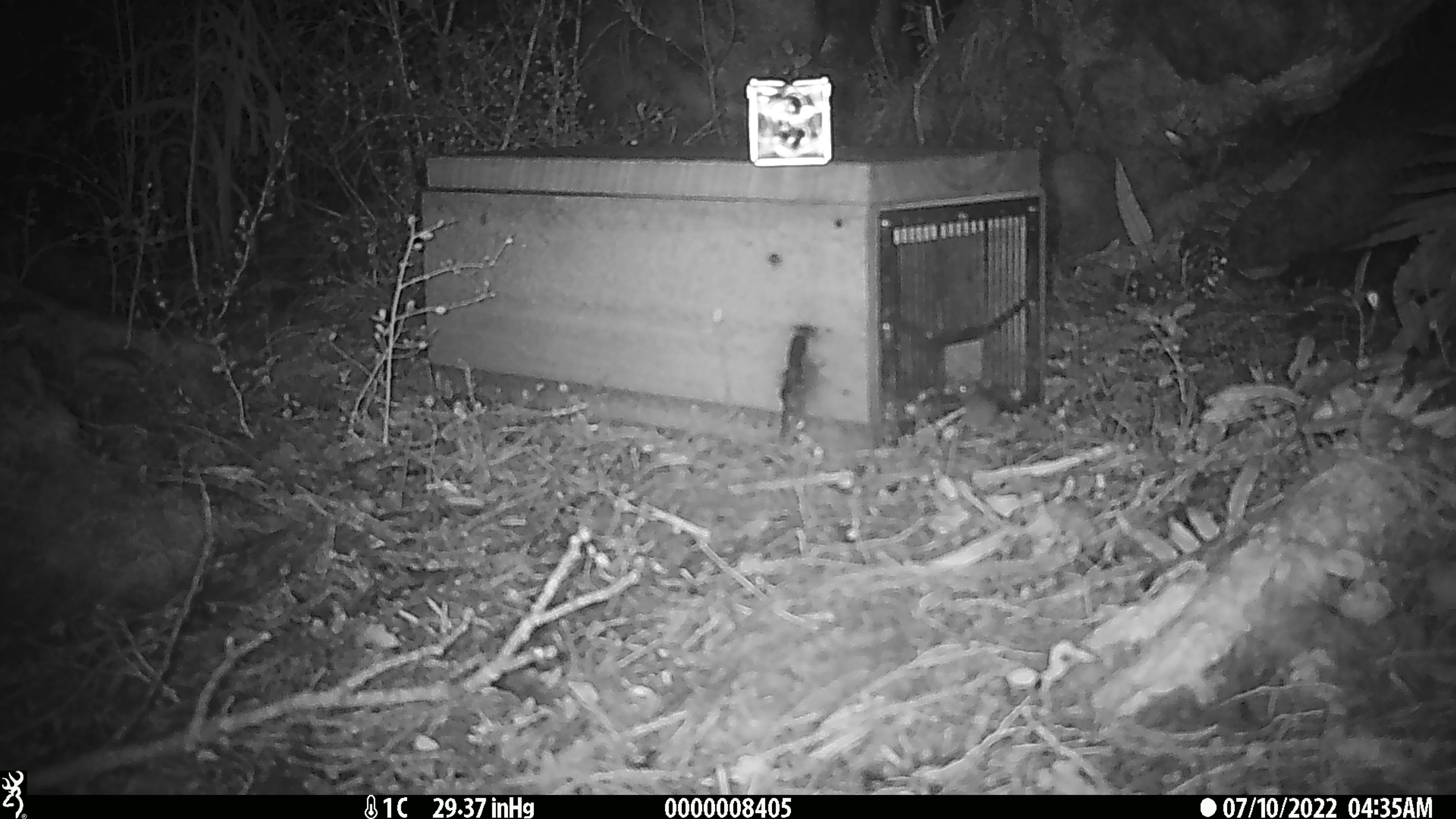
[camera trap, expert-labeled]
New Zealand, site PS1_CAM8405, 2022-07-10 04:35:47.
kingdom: Animalia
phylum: Chordata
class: Mammalia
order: Rodentia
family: Muridae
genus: Mus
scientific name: Mus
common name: mouse